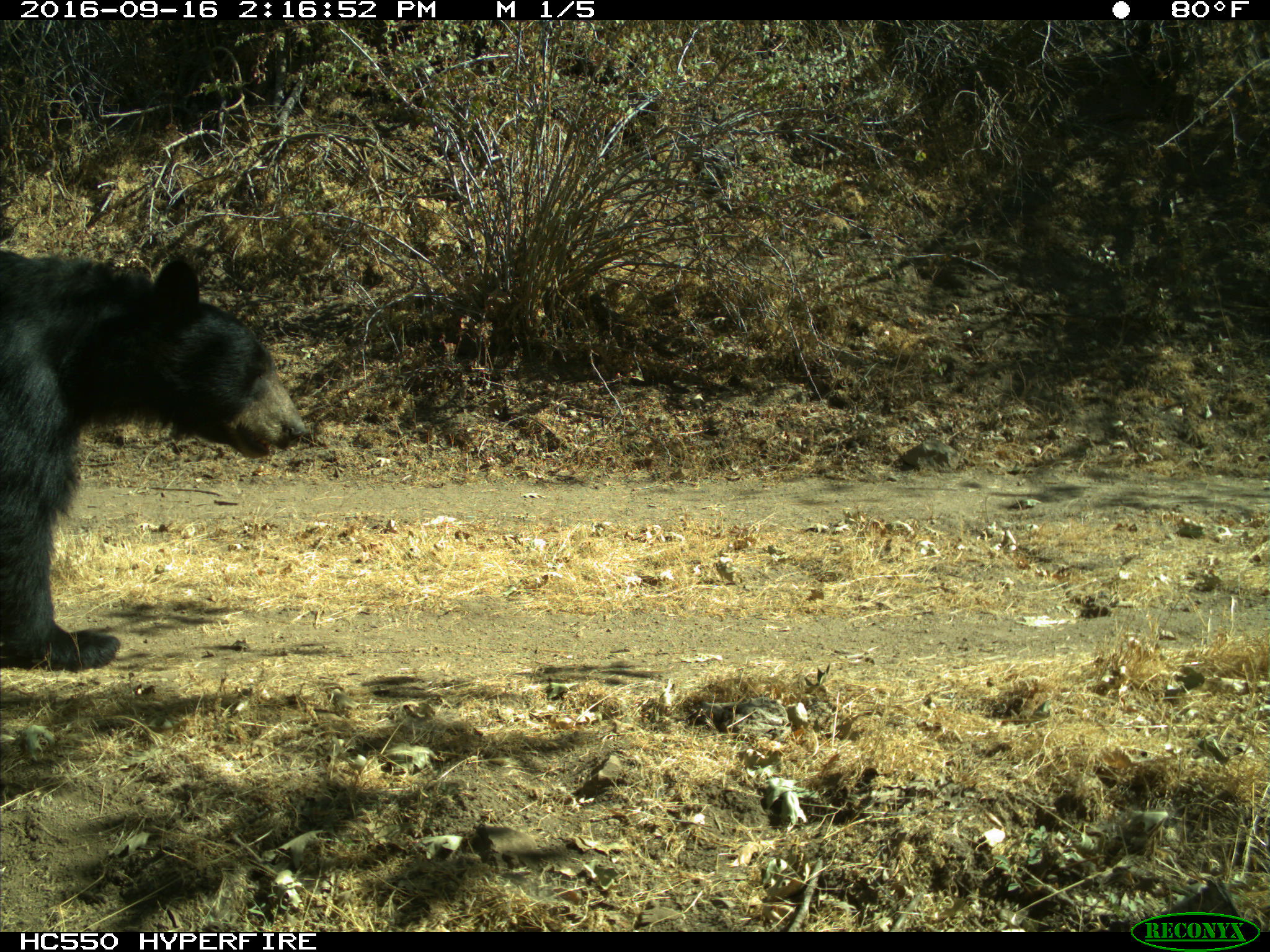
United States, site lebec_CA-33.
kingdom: Animalia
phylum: Chordata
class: Mammalia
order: Carnivora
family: Ursidae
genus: Ursus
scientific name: Ursus americanus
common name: american black bear